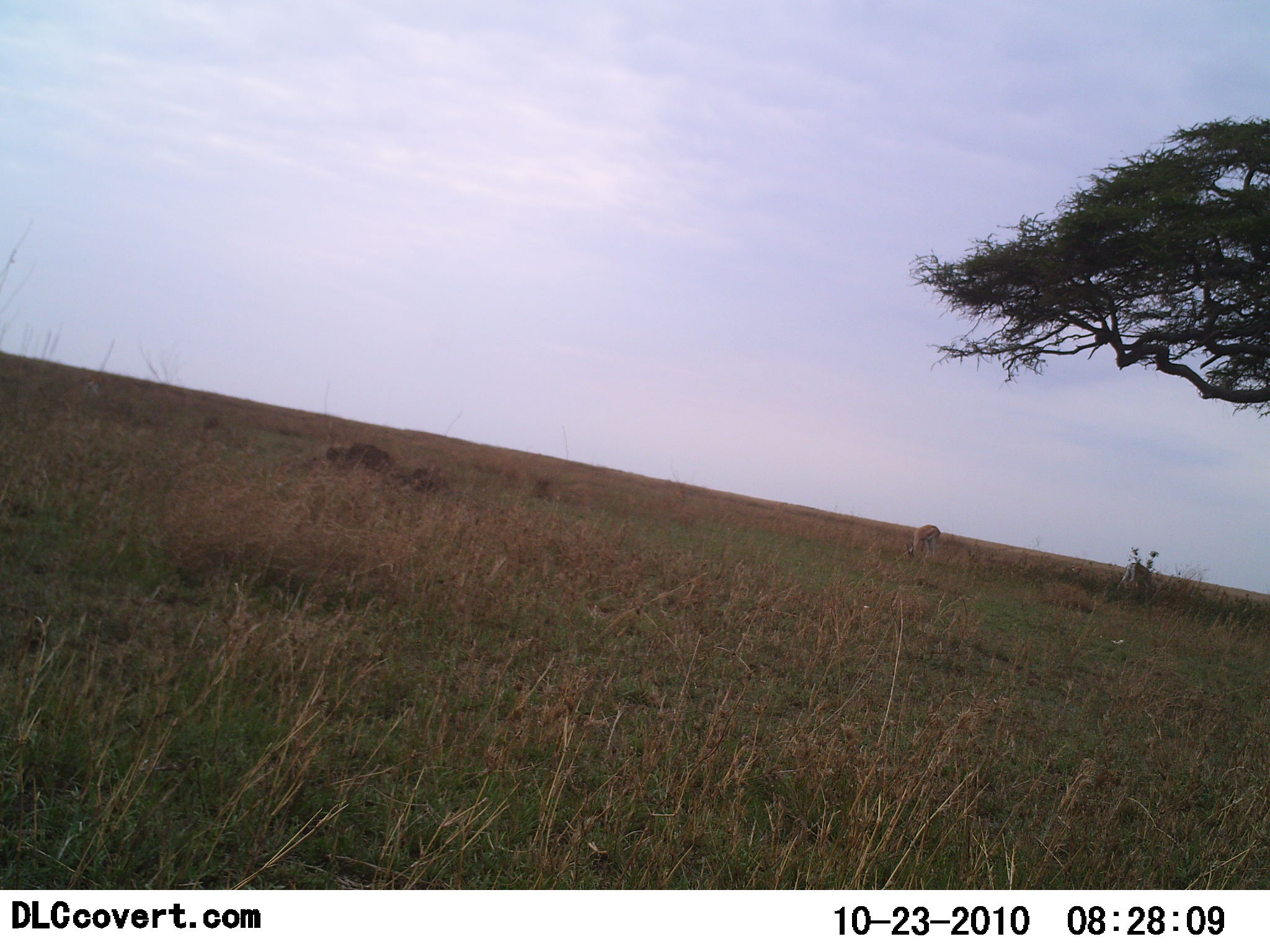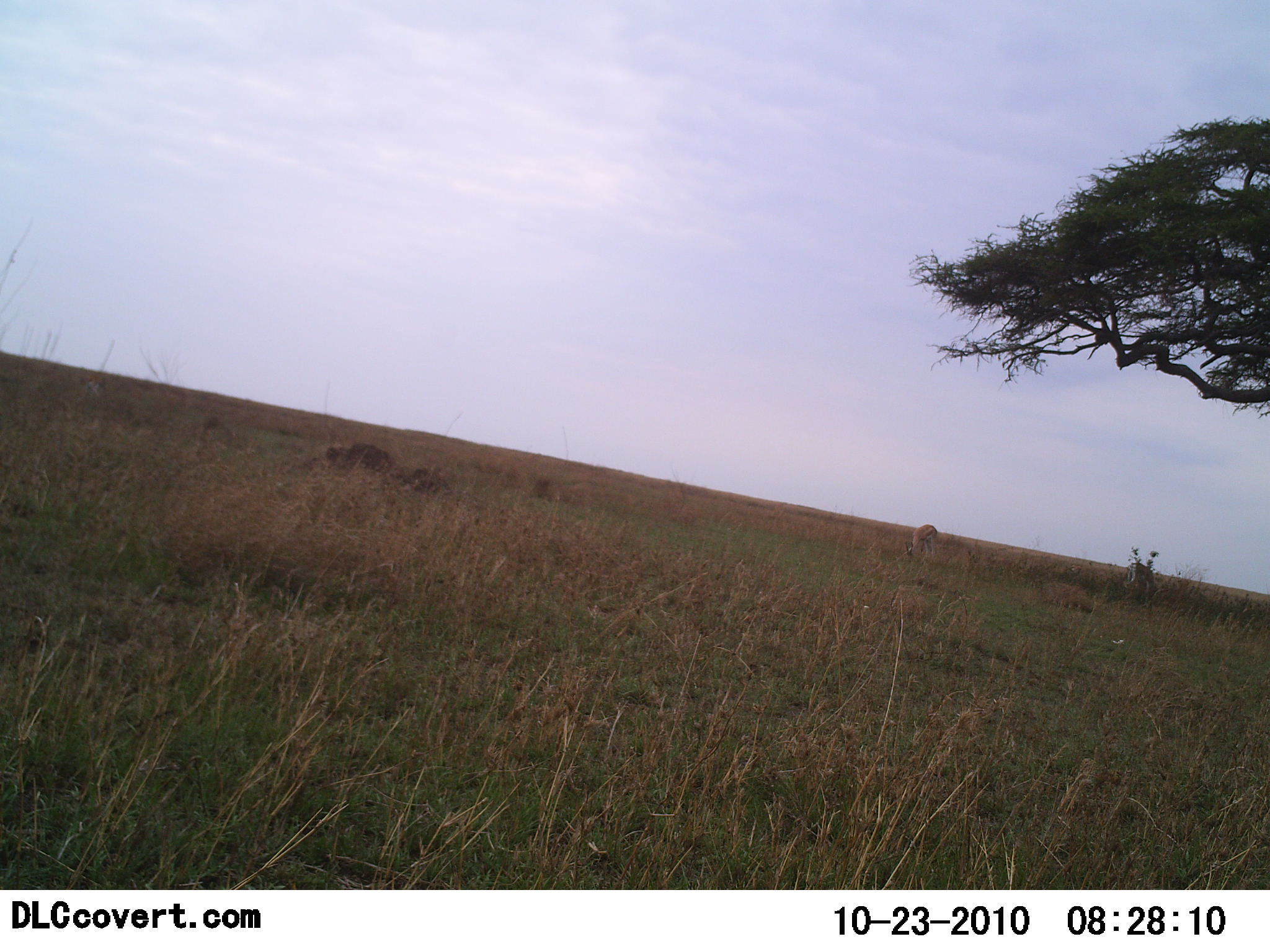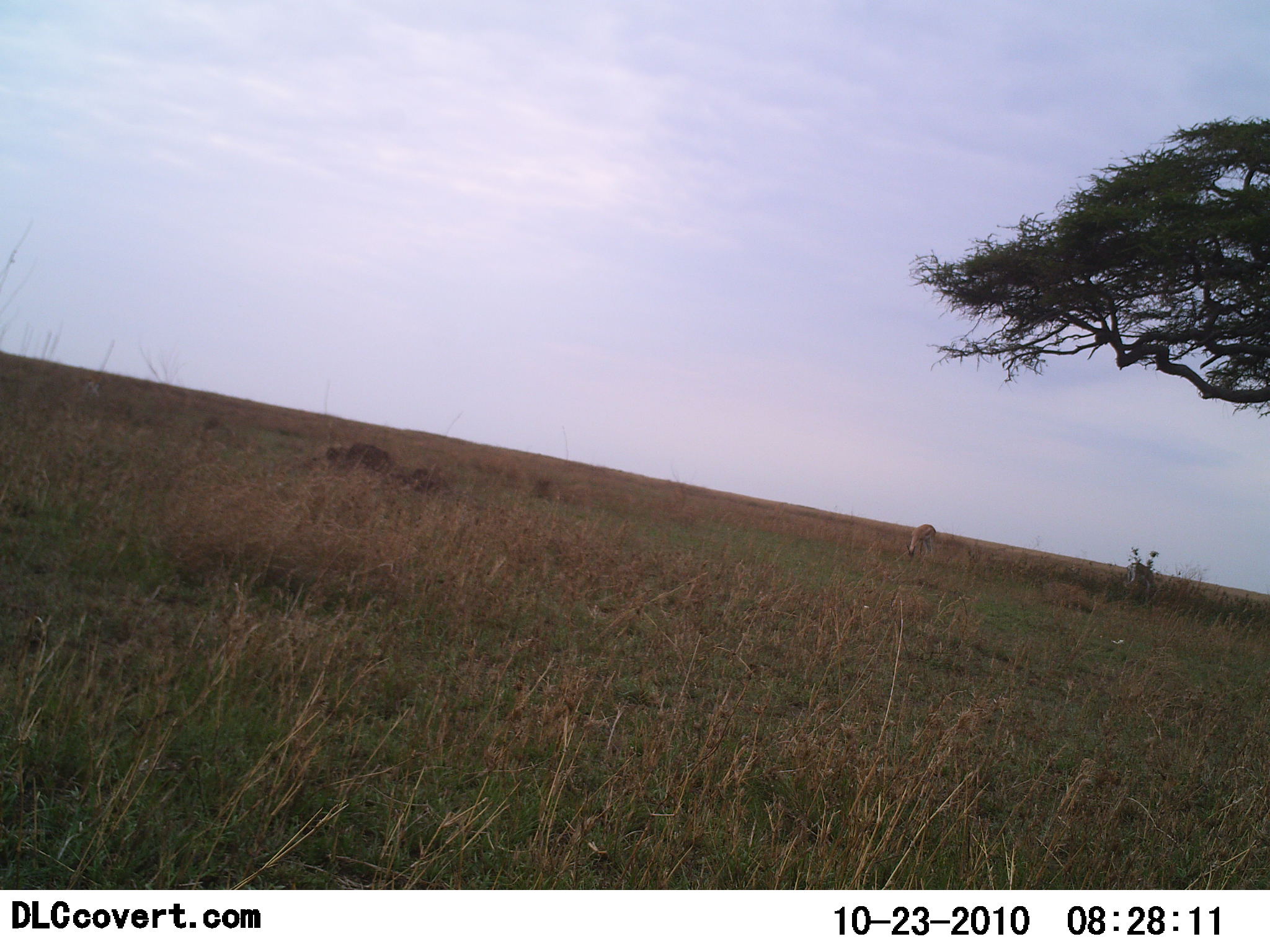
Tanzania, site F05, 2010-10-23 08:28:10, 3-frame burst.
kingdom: Animalia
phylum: Chordata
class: Mammalia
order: Artiodactyla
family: Bovidae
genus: Eudorcas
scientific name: Eudorcas thomsonii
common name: thomson's gazelle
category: gazellethomsons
Gazellethomsons (thomson's gazelle) (Eudorcas thomsonii), count 2. Behavior (volunteer vote fractions): standing 0%, resting 0%, moving 0%, interacting 0%. Young present (vote fraction): 0%. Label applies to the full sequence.